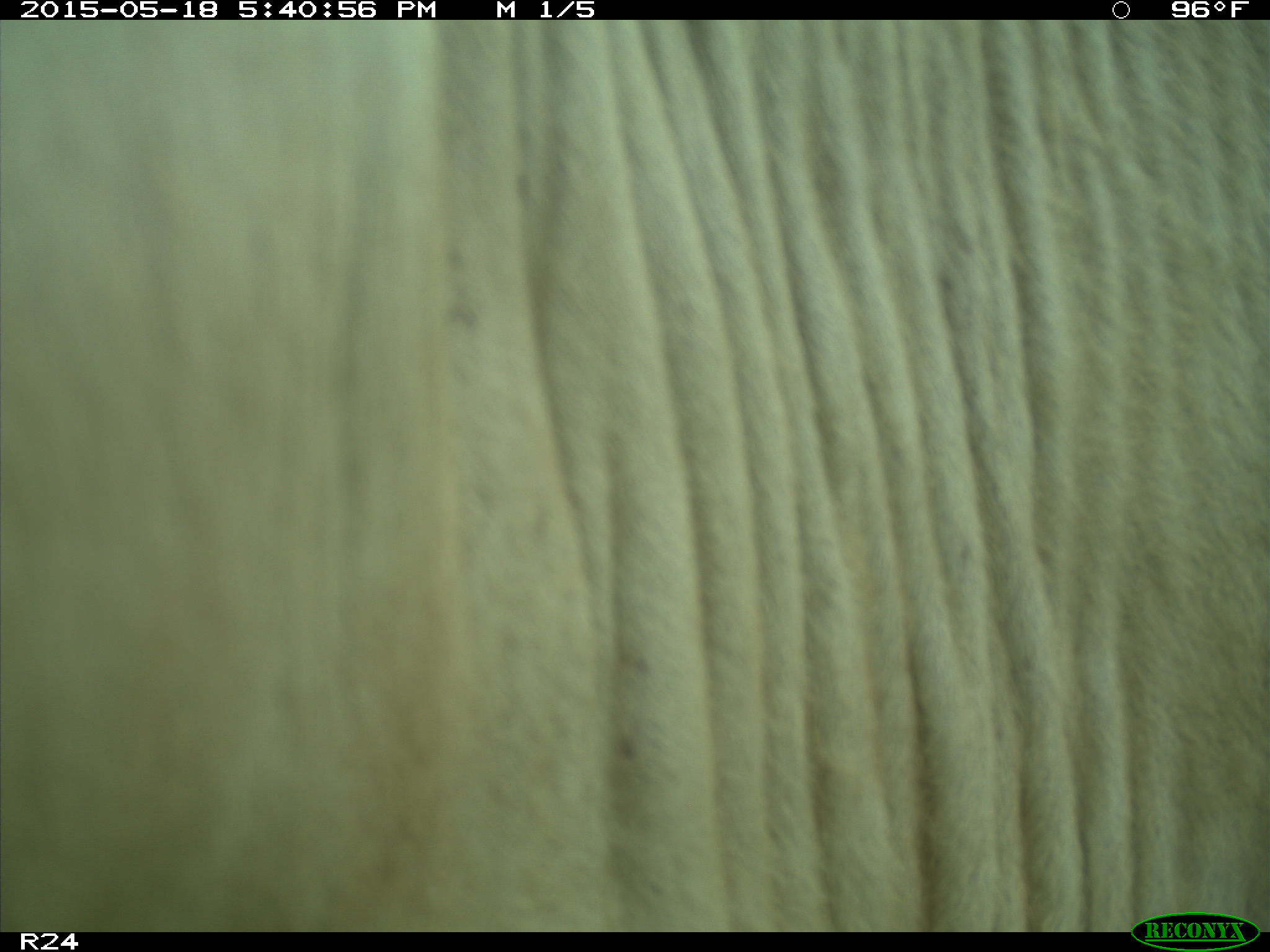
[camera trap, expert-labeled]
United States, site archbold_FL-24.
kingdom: Animalia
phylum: Chordata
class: Mammalia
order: Artiodactyla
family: Bovidae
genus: Bos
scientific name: Bos taurus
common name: domestic cow